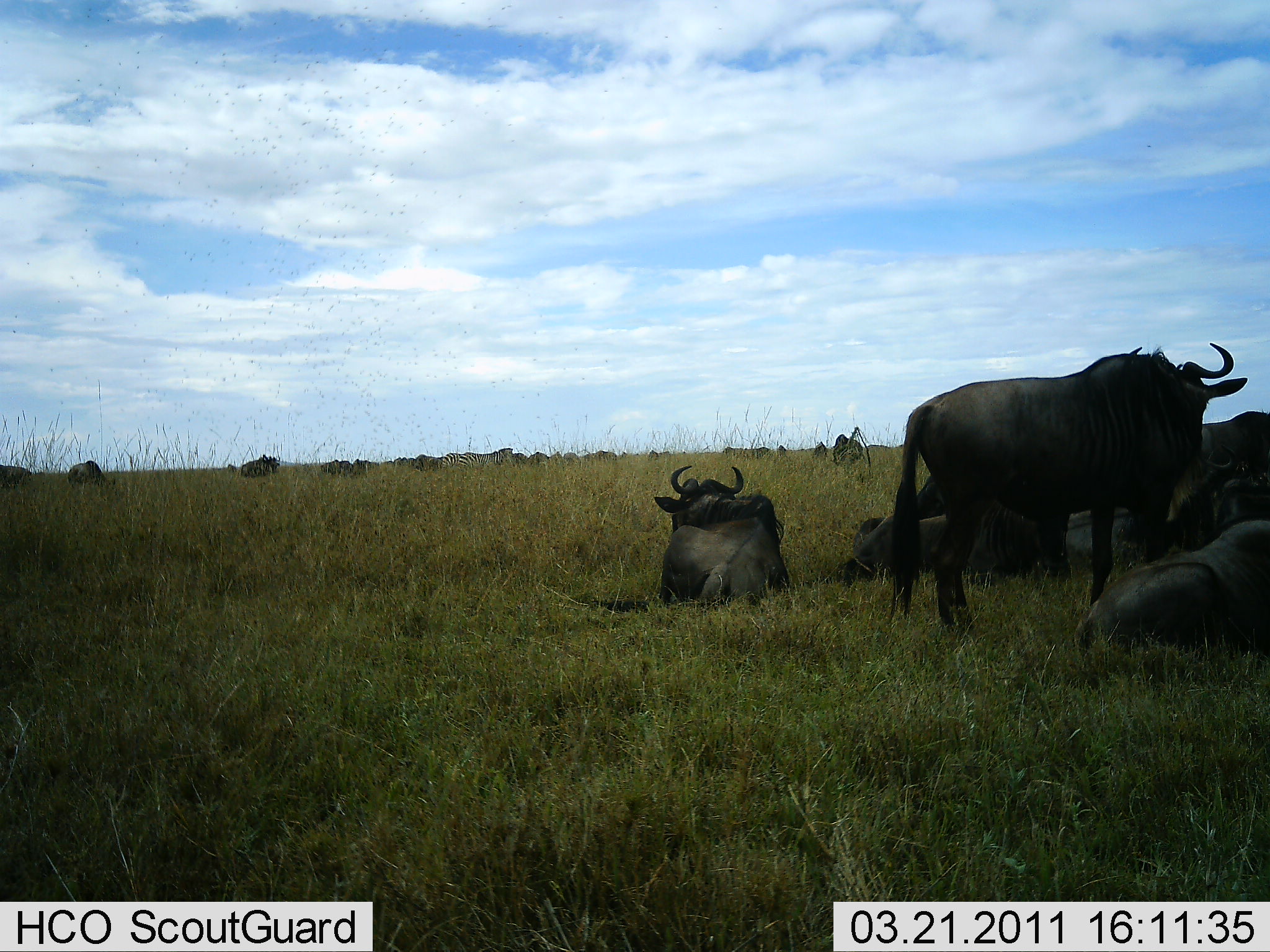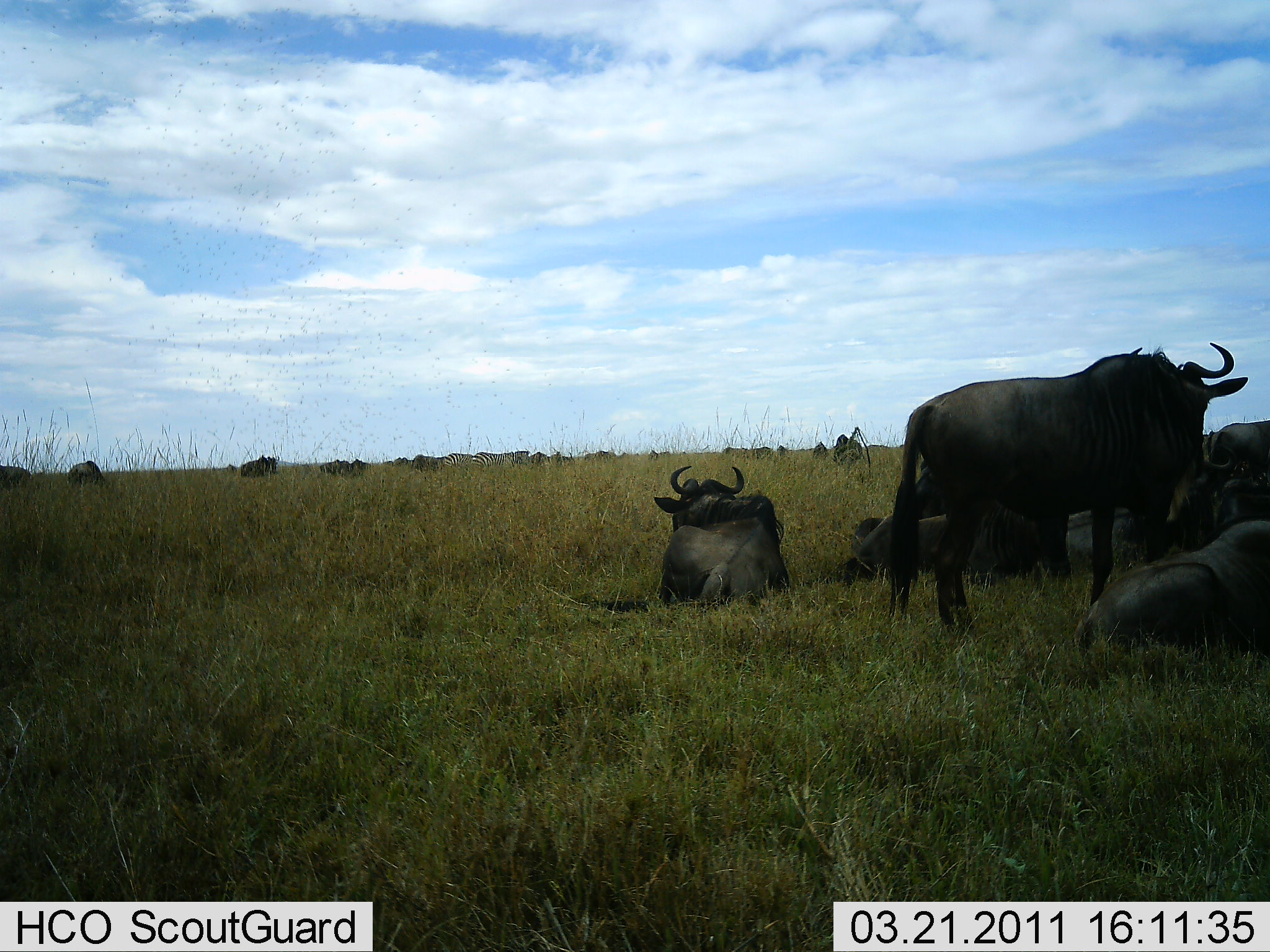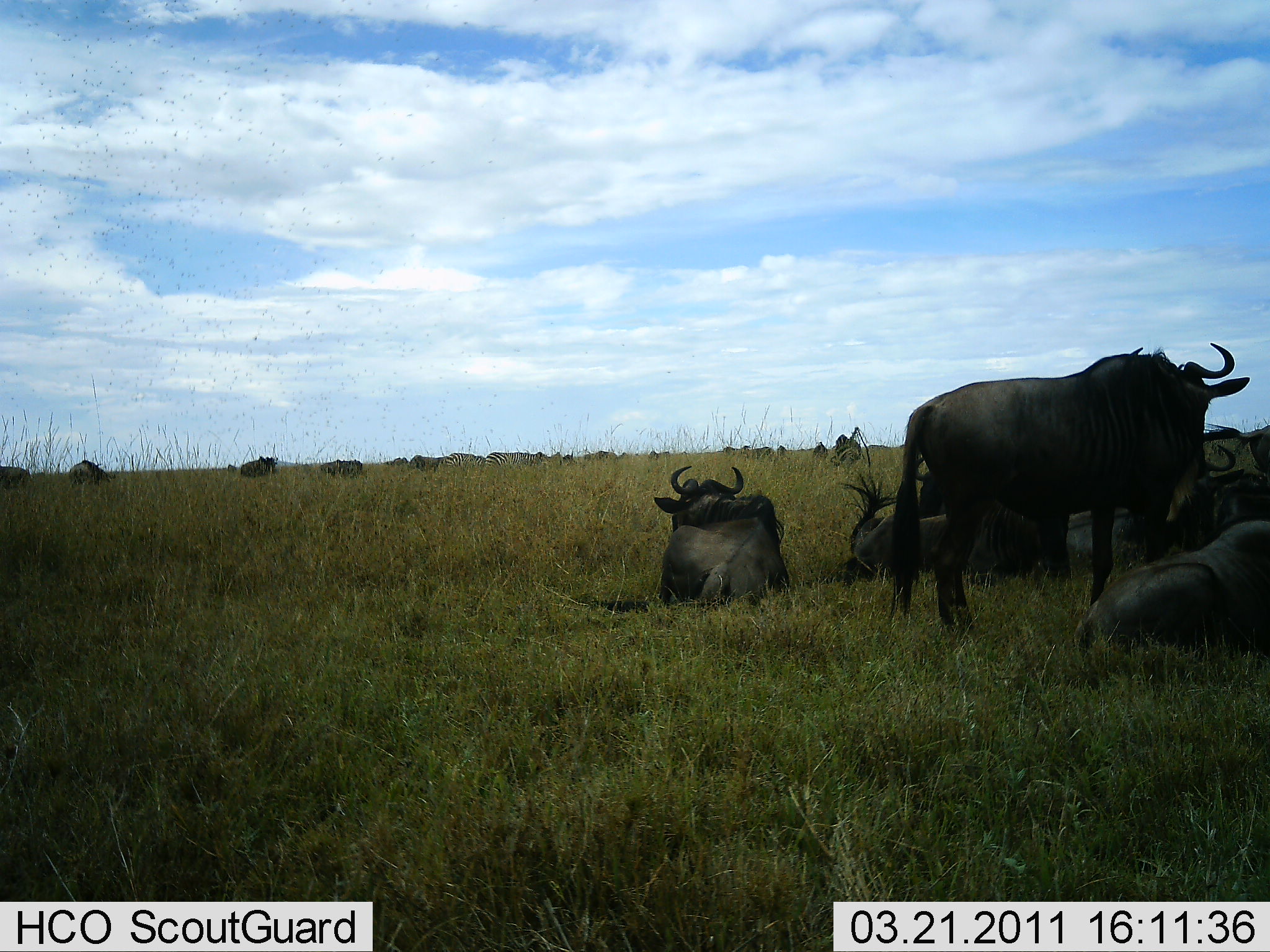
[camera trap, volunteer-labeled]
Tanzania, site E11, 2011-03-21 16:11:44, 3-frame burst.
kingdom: Animalia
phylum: Chordata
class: Mammalia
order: Artiodactyla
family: Bovidae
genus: Connochaetes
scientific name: Connochaetes taurinus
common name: blue wildebeest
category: wildebeest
Wildebeest (blue wildebeest) (Connochaetes taurinus), count 11-50. Behavior (volunteer vote fractions): standing 75%, resting 100%, moving 25%, interacting 0%. Young present (vote fraction): 0%. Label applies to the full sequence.